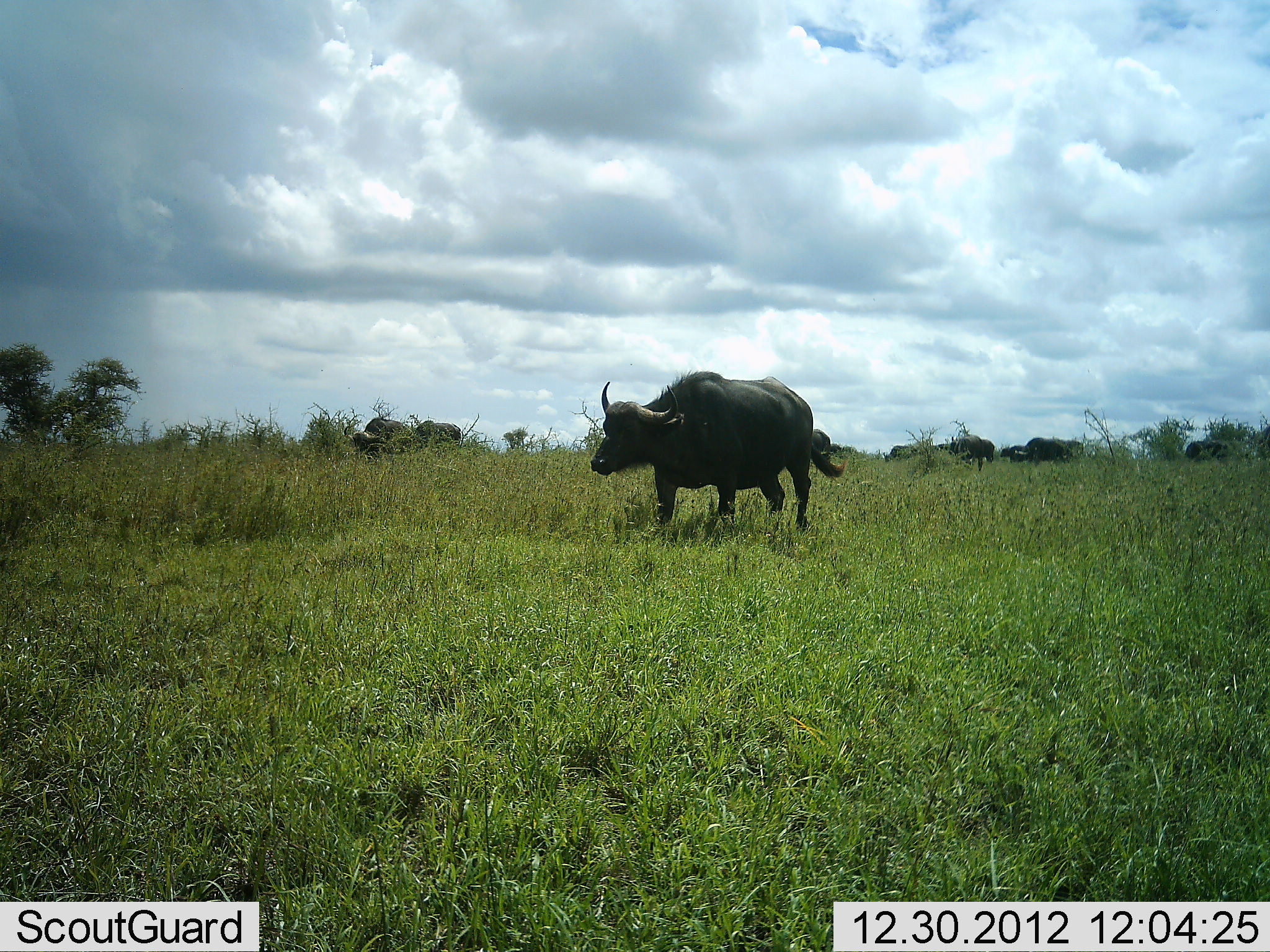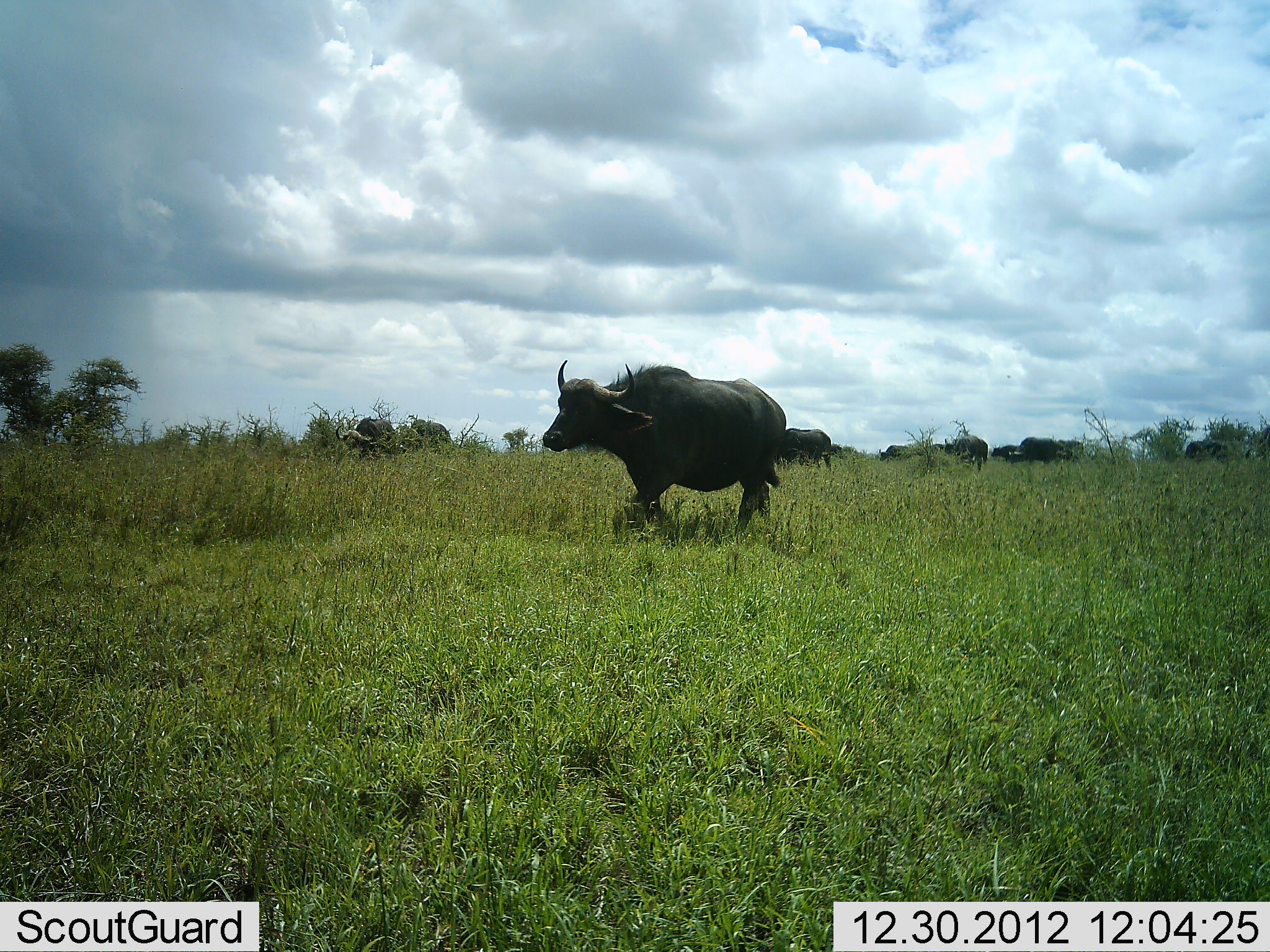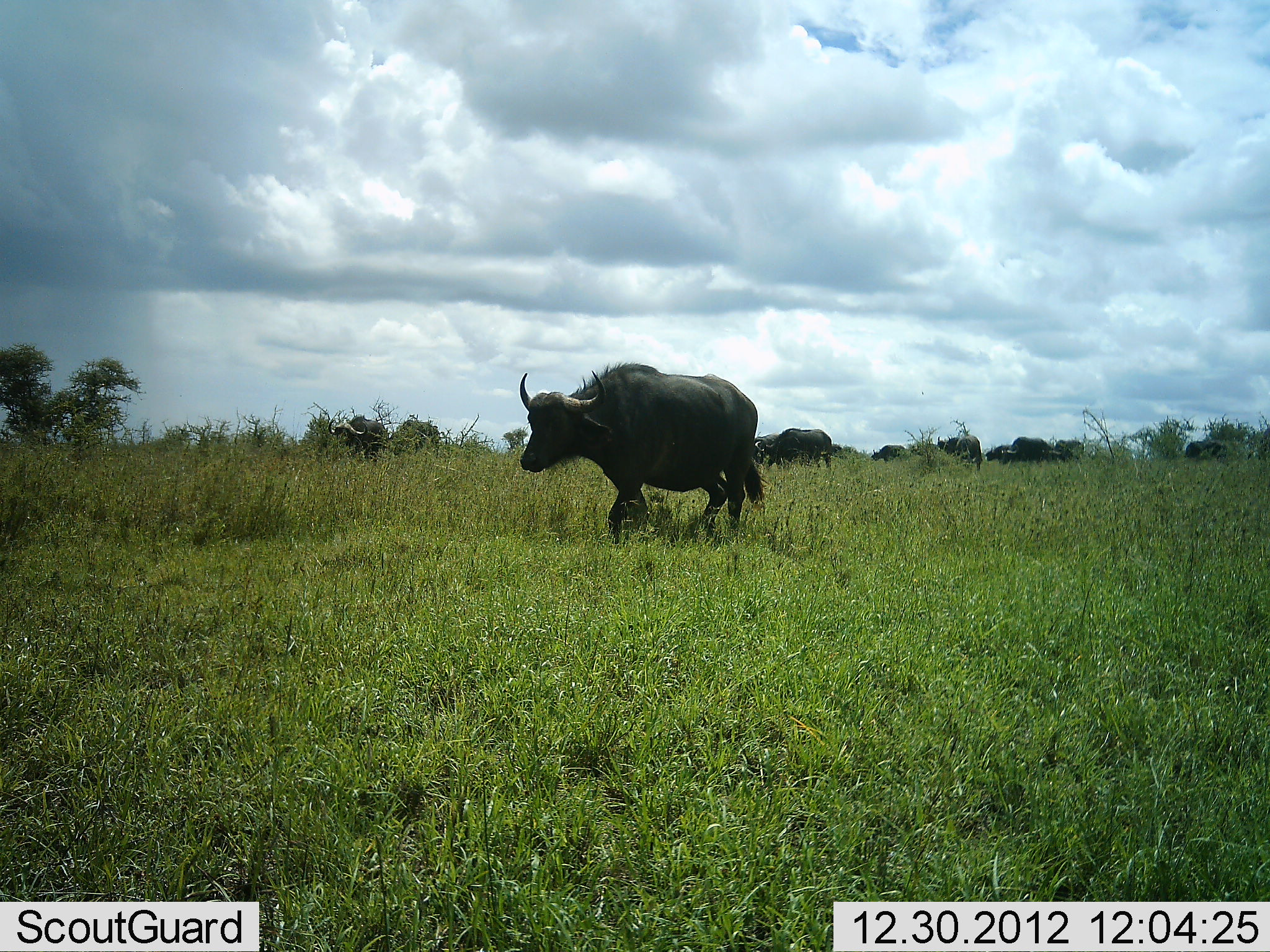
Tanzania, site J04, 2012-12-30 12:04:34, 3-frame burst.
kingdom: Animalia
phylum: Chordata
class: Mammalia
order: Artiodactyla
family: Bovidae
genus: Syncerus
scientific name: Syncerus caffer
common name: cape buffalo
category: buffalo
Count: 9.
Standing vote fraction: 25%.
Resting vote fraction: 0%.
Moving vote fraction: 93%.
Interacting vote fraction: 4%.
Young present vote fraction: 0%.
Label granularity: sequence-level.